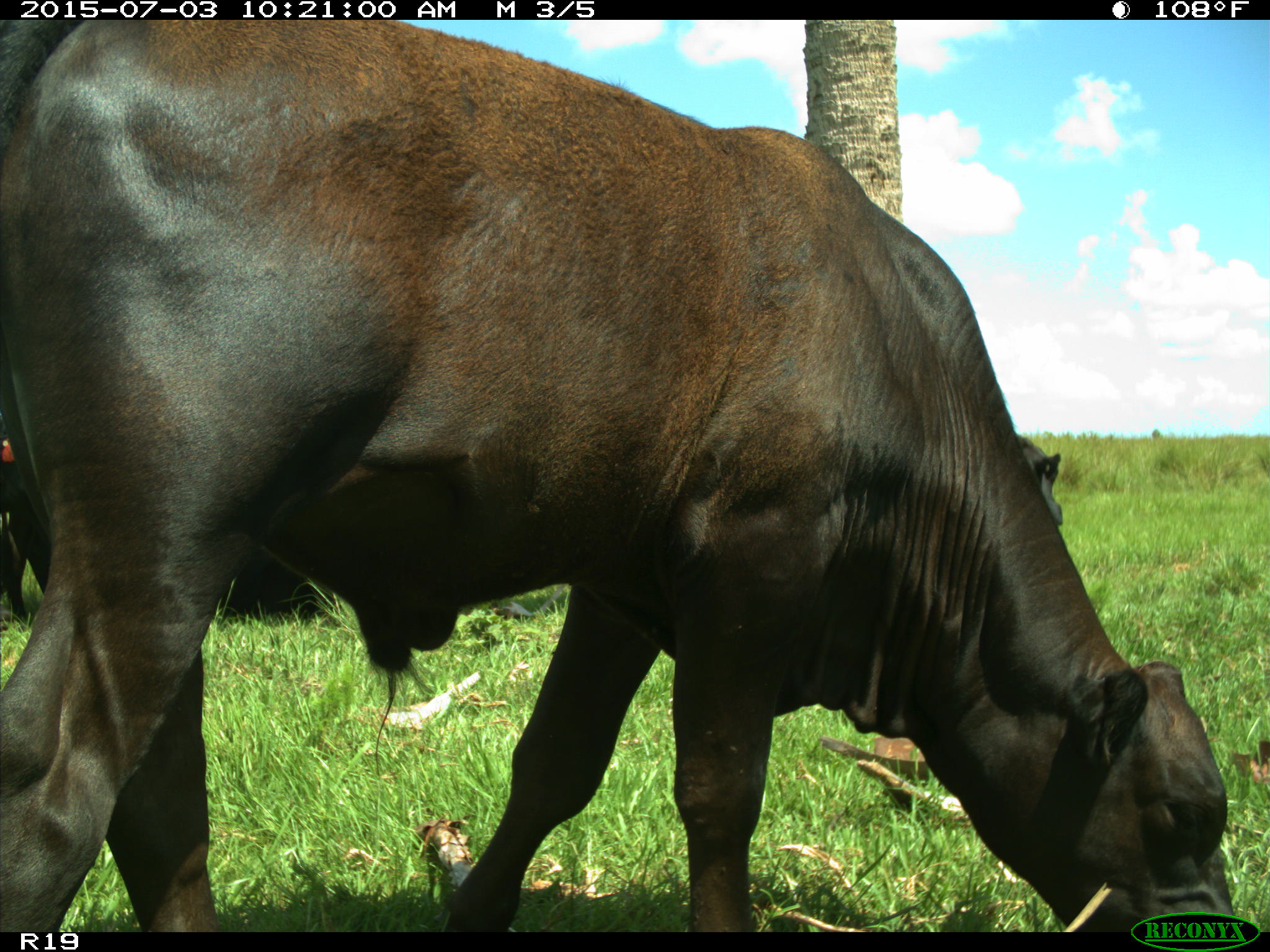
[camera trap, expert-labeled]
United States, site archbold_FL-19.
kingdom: Animalia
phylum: Chordata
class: Mammalia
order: Artiodactyla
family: Bovidae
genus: Bos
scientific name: Bos taurus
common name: domestic cow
Bos taurus (domestic cow).